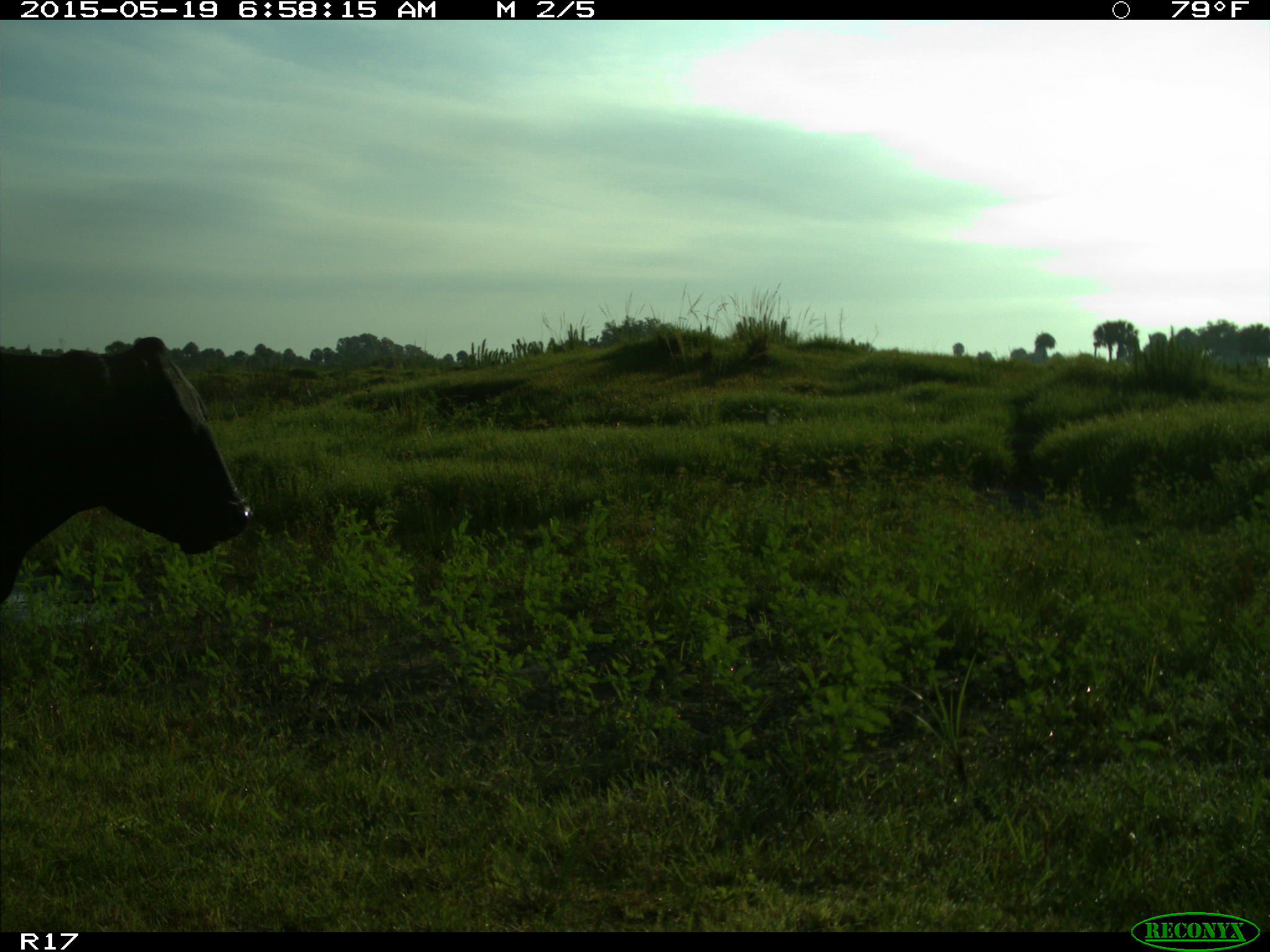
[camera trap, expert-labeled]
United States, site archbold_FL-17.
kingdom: Animalia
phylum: Chordata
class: Mammalia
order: Artiodactyla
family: Bovidae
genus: Bos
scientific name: Bos taurus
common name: domestic cow